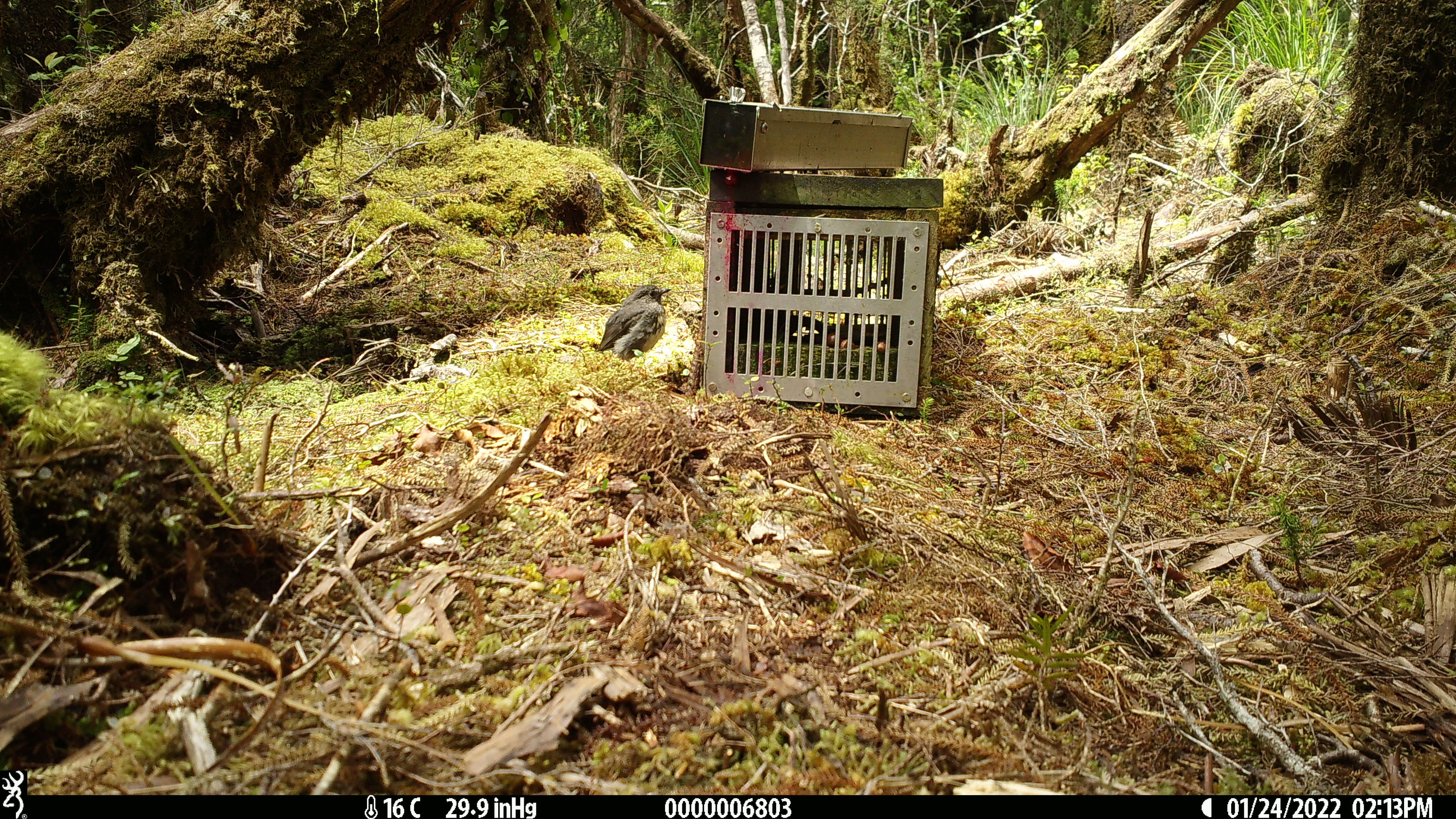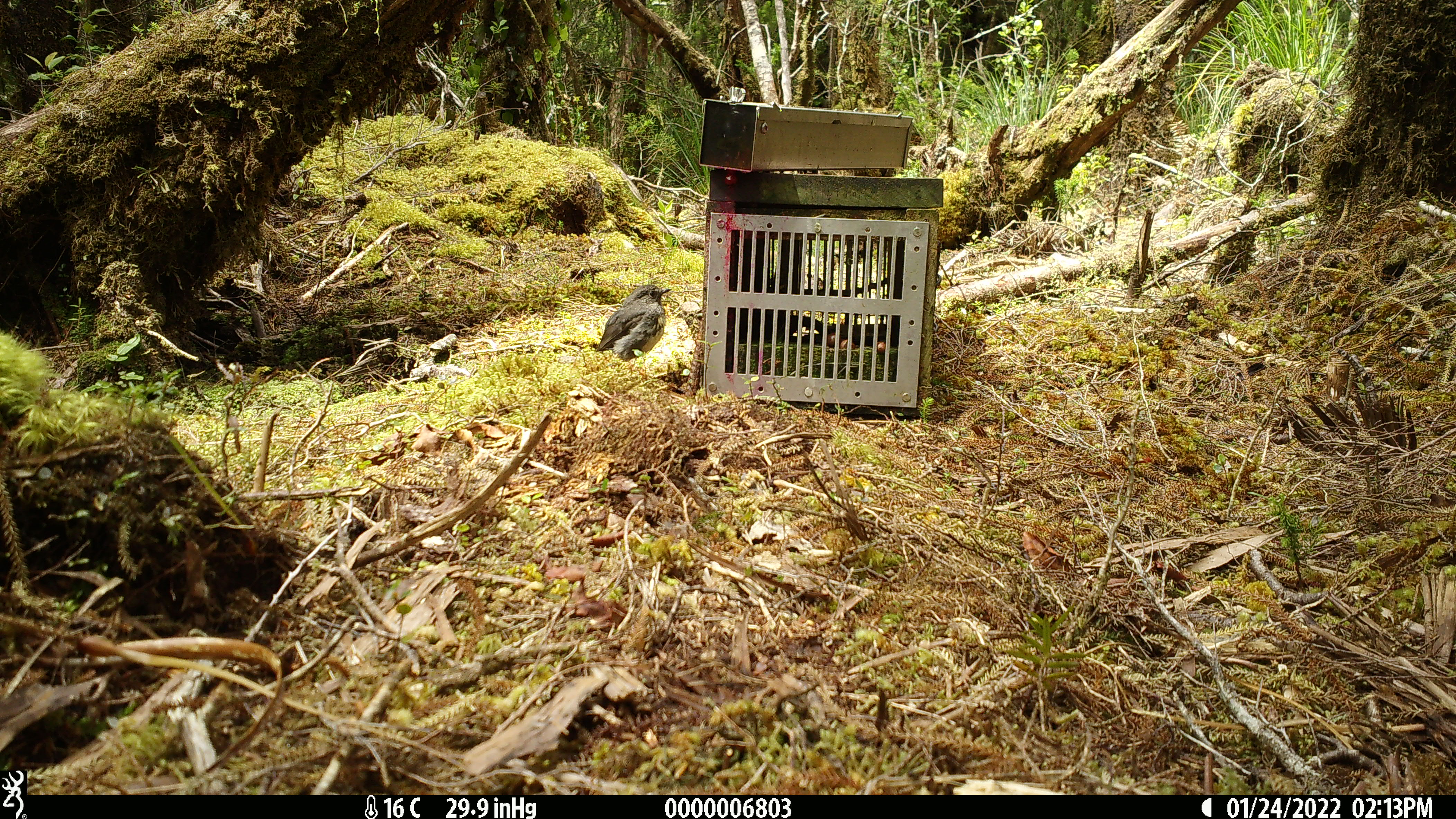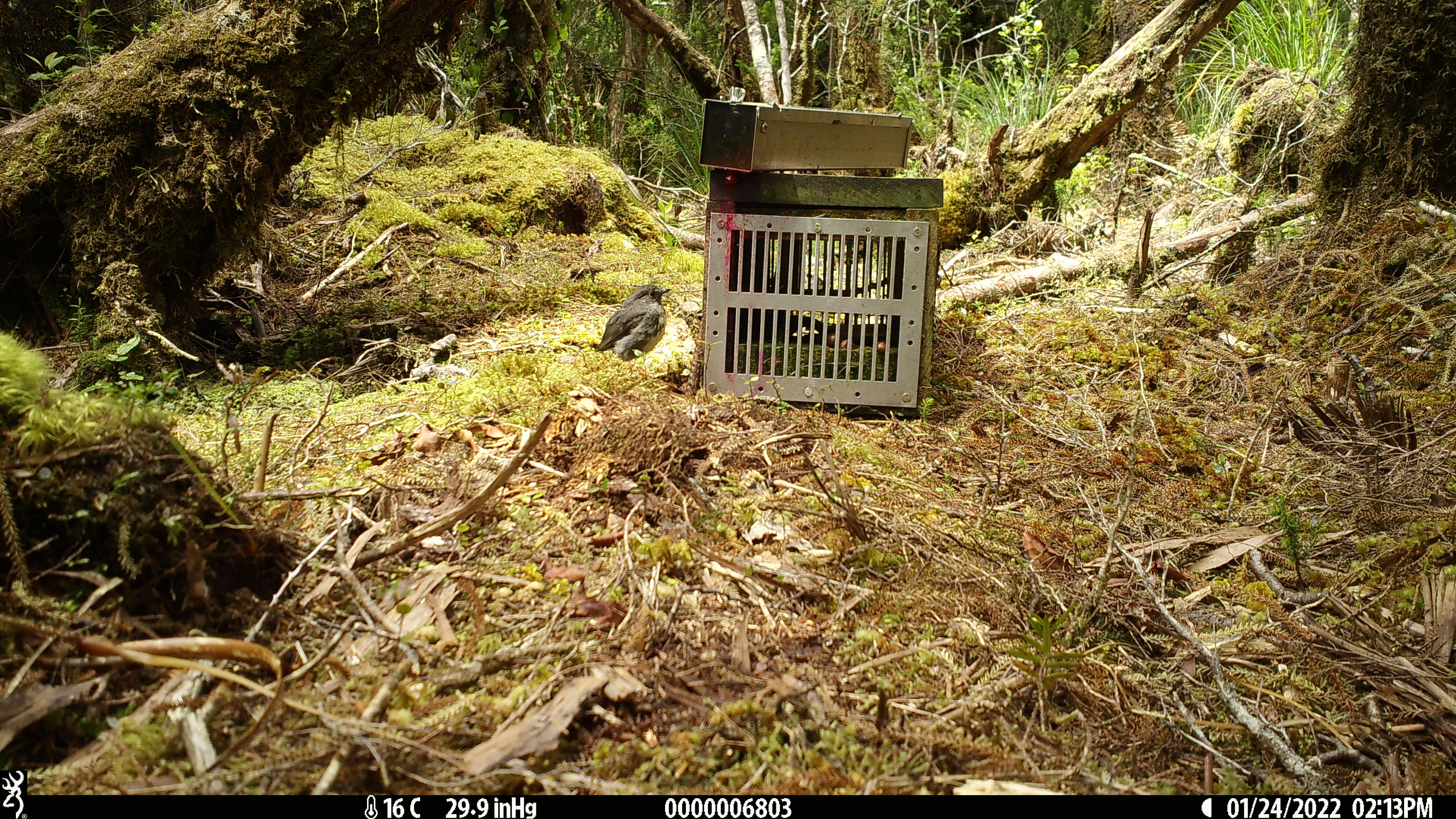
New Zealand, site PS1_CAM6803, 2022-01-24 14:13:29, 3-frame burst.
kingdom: Animalia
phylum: Chordata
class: Aves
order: Passeriformes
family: Petroicidae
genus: Petroica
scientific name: Petroica australis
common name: new zealand robin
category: robin